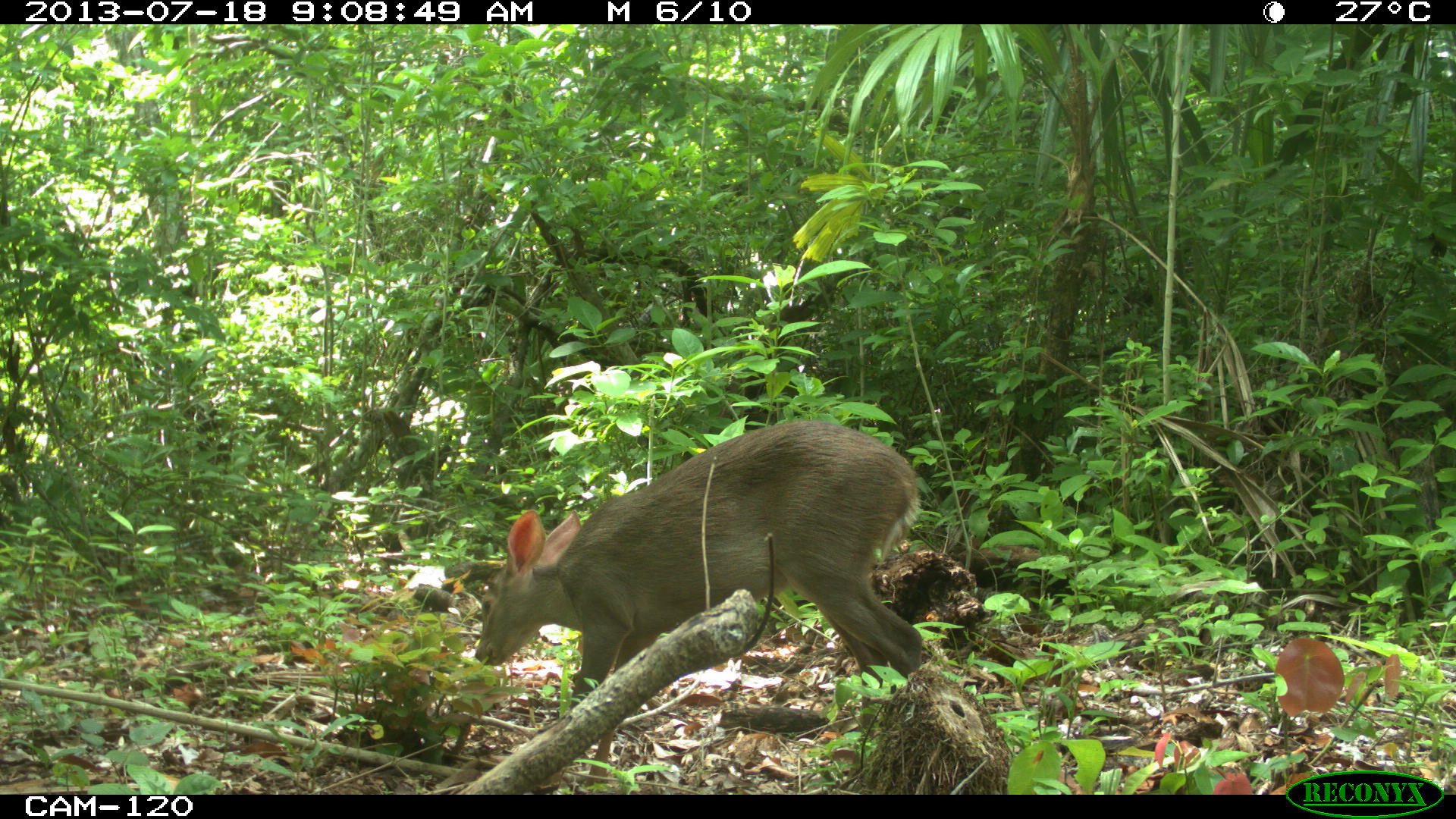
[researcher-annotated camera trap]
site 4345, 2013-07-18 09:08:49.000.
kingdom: Animalia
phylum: Chordata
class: Mammalia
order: Artiodactyla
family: Cervidae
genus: Odocoileus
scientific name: Odocoileus virginianus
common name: white-tailed deer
Odocoileus virginianus (white-tailed deer), count 1, sex female.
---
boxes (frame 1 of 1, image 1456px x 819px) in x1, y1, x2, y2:
odocoileus virginianus: 471, 418, 922, 737